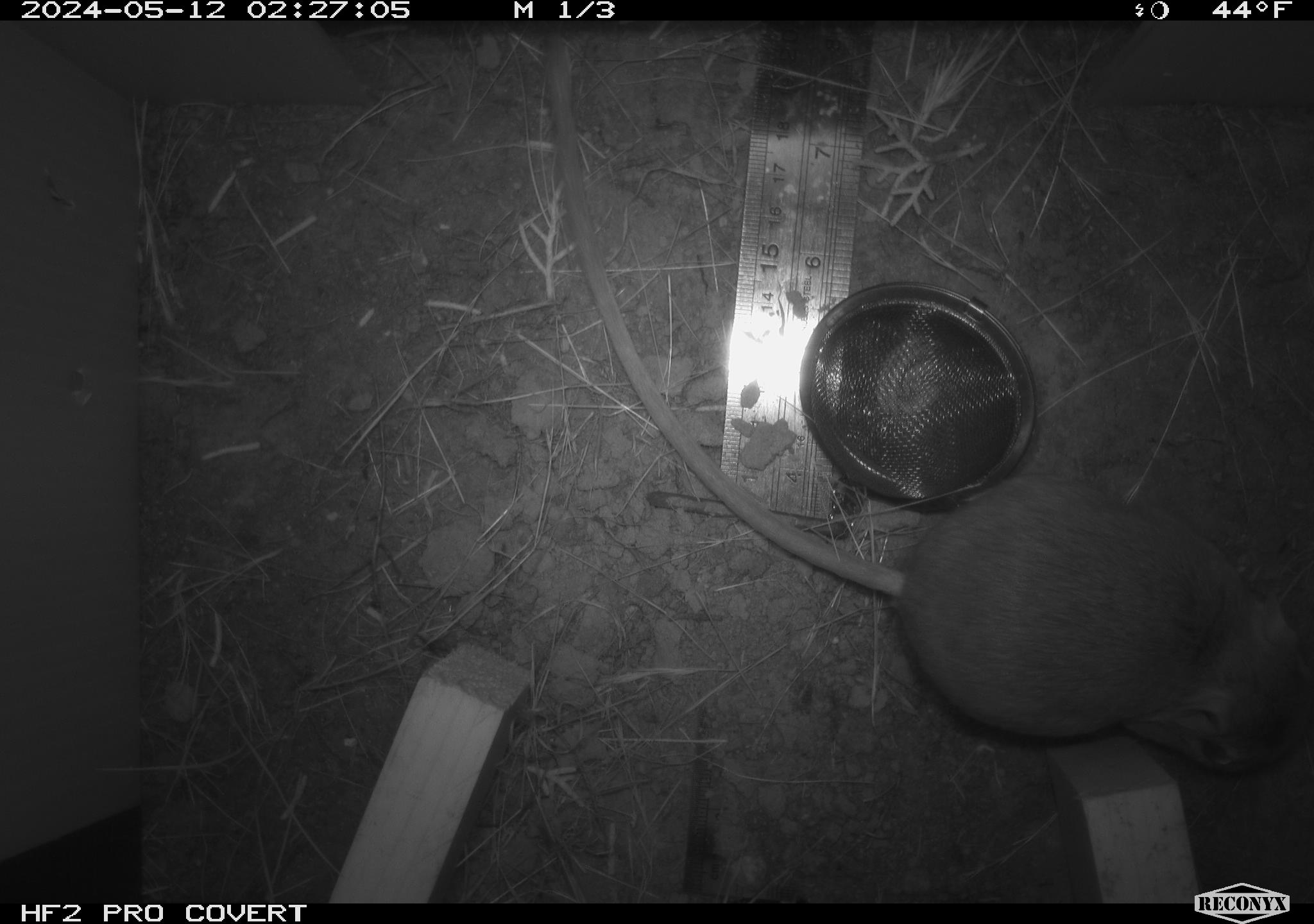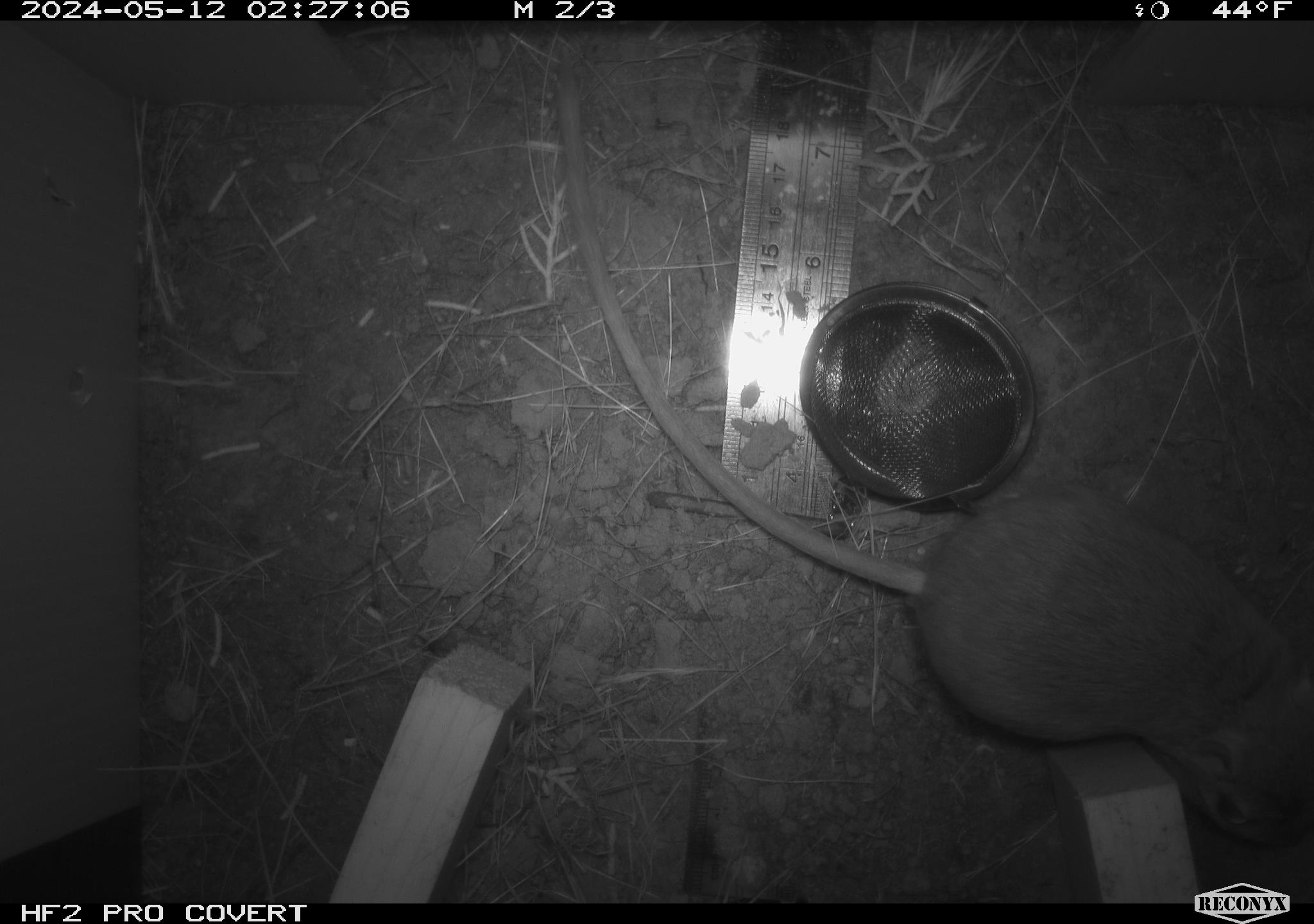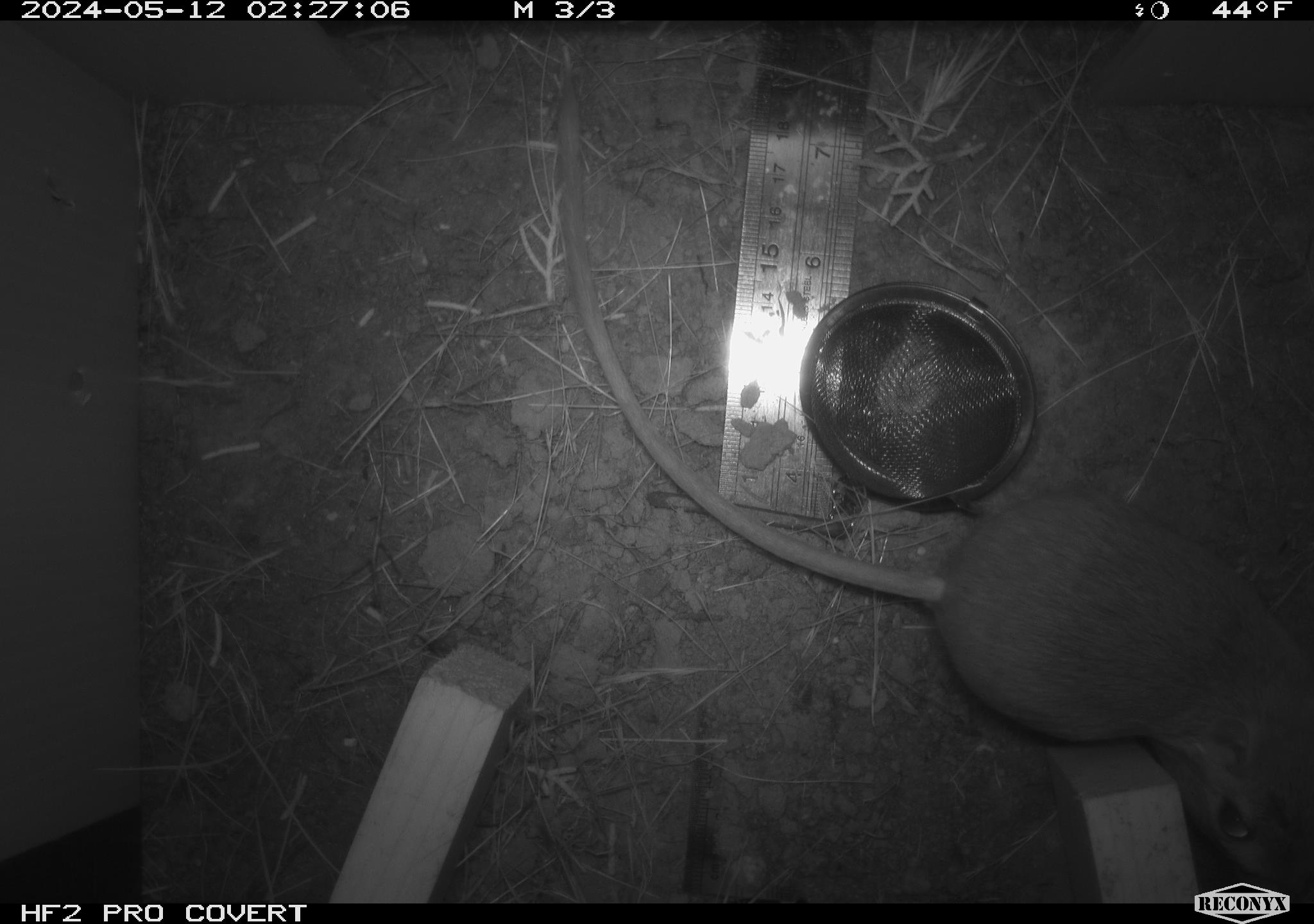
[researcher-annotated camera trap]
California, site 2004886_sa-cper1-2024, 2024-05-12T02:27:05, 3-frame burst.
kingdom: Animalia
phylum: Chordata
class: Mammalia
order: Rodentia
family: Heteromyidae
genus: Dipodomys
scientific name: Dipodomys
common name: kangaroo rats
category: dipodomys species